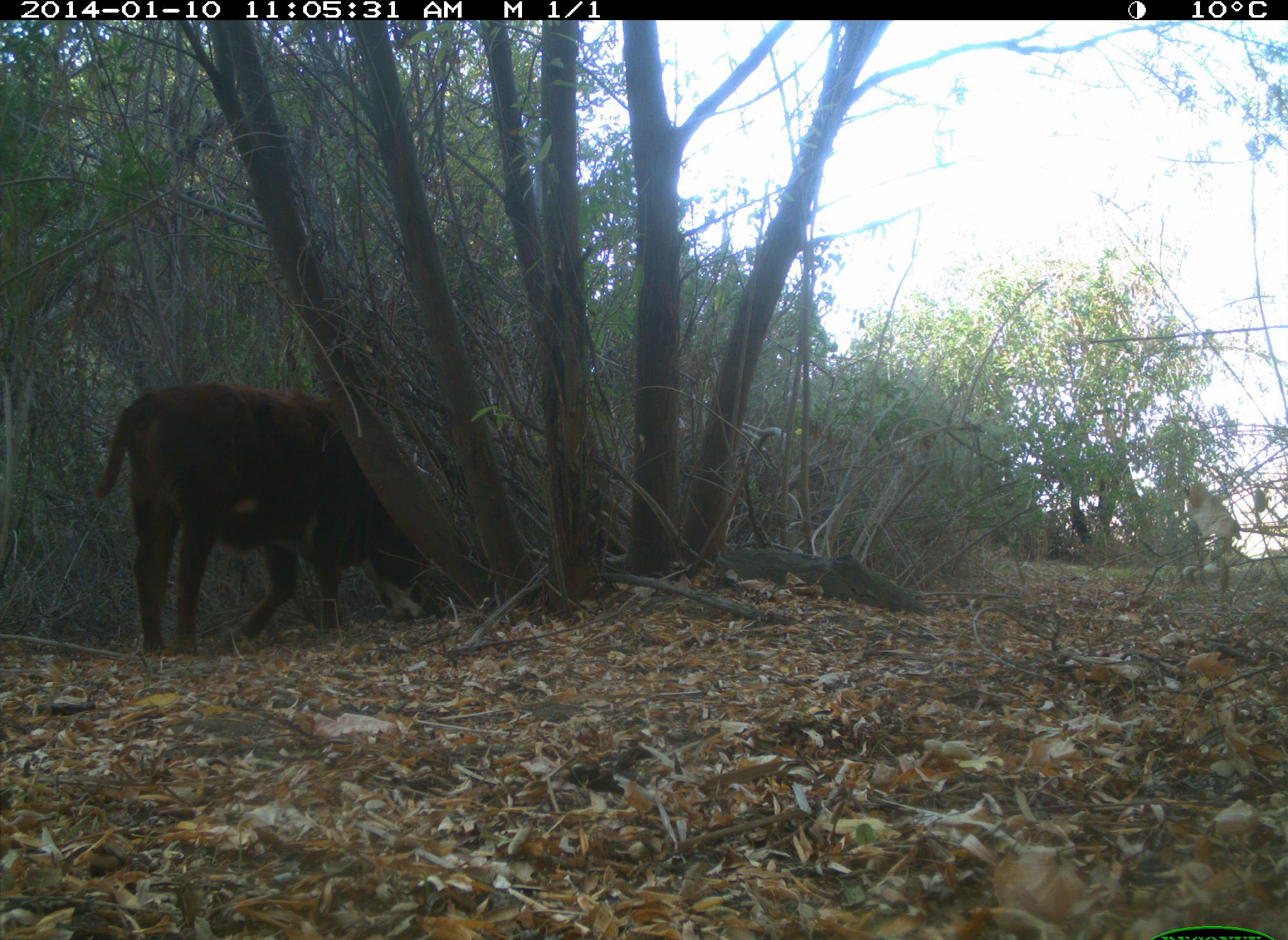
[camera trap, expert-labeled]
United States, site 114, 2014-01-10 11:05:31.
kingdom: Animalia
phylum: Chordata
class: Mammalia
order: Artiodactyla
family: Bovidae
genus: Bos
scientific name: Bos taurus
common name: cow